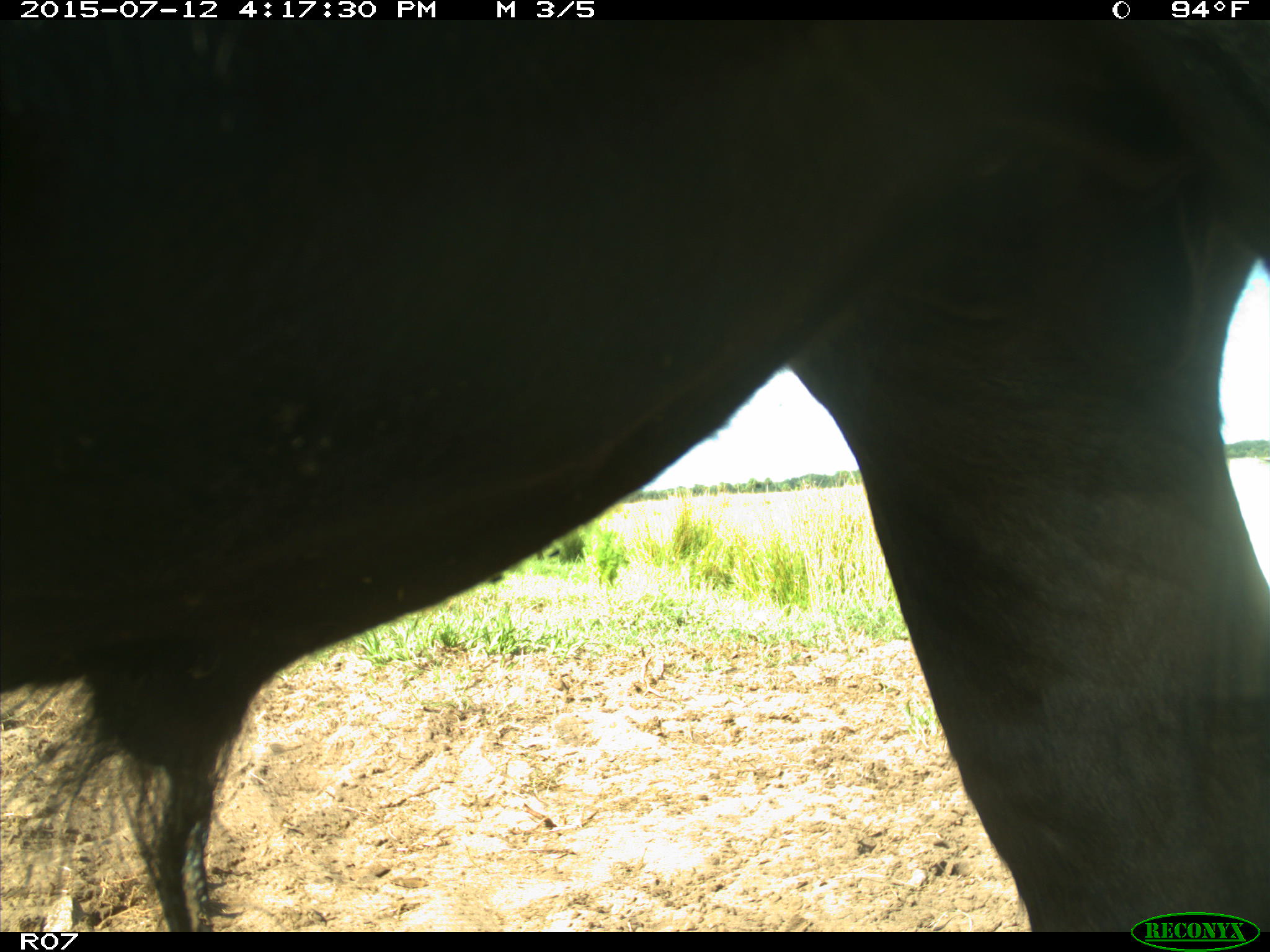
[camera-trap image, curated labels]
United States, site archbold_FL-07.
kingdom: Animalia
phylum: Chordata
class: Mammalia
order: Artiodactyla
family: Bovidae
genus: Bos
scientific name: Bos taurus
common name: domestic cow